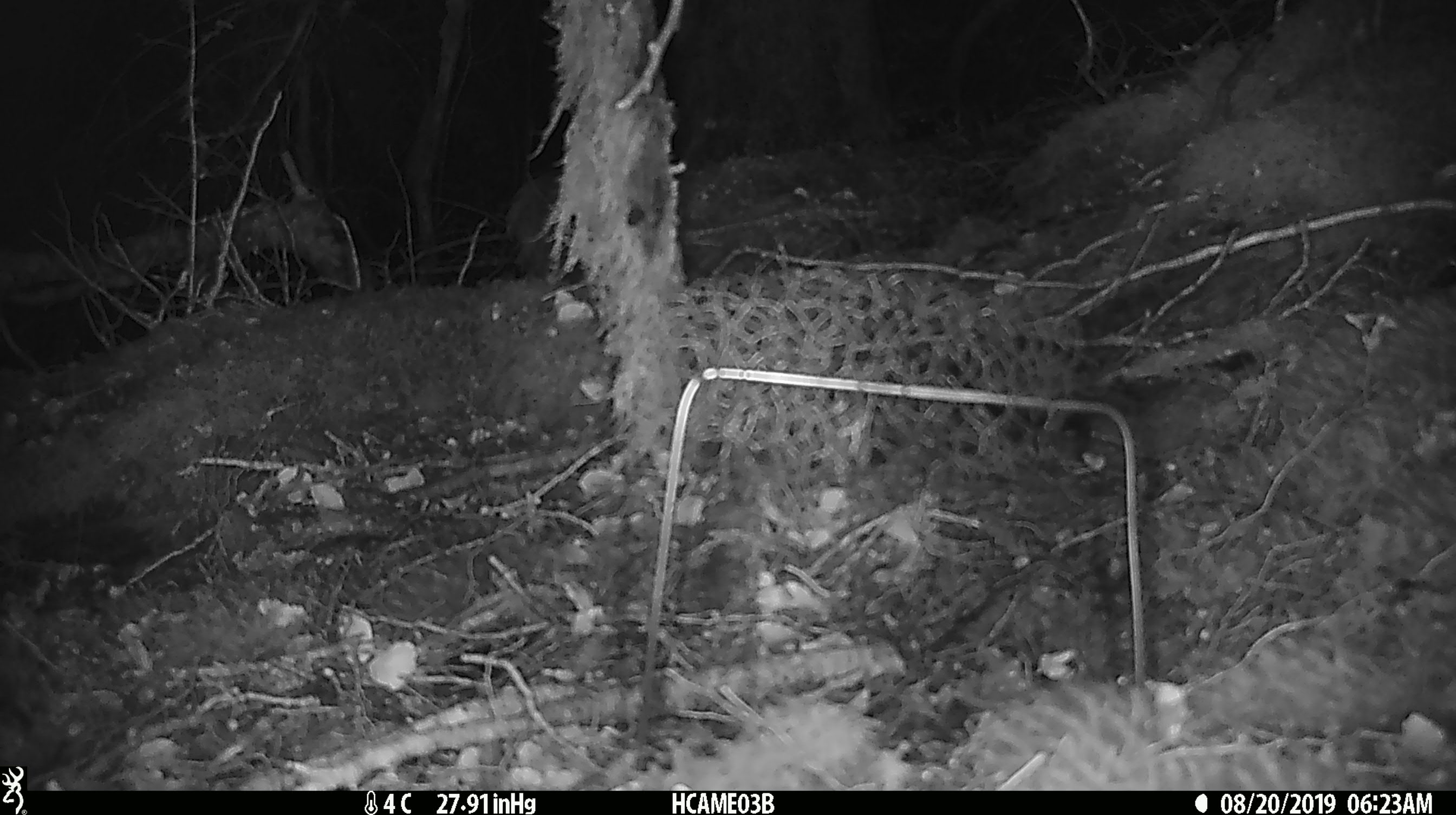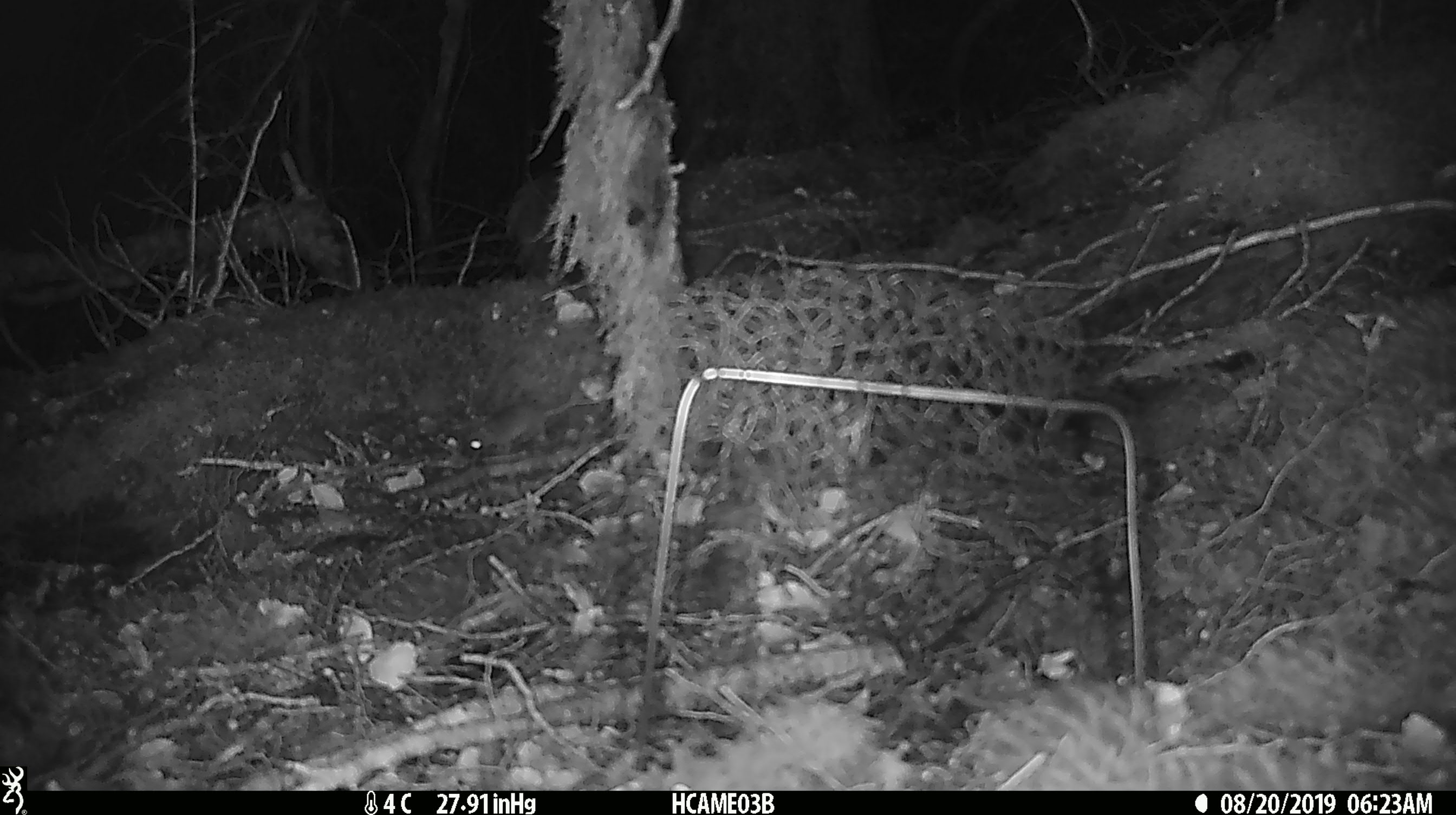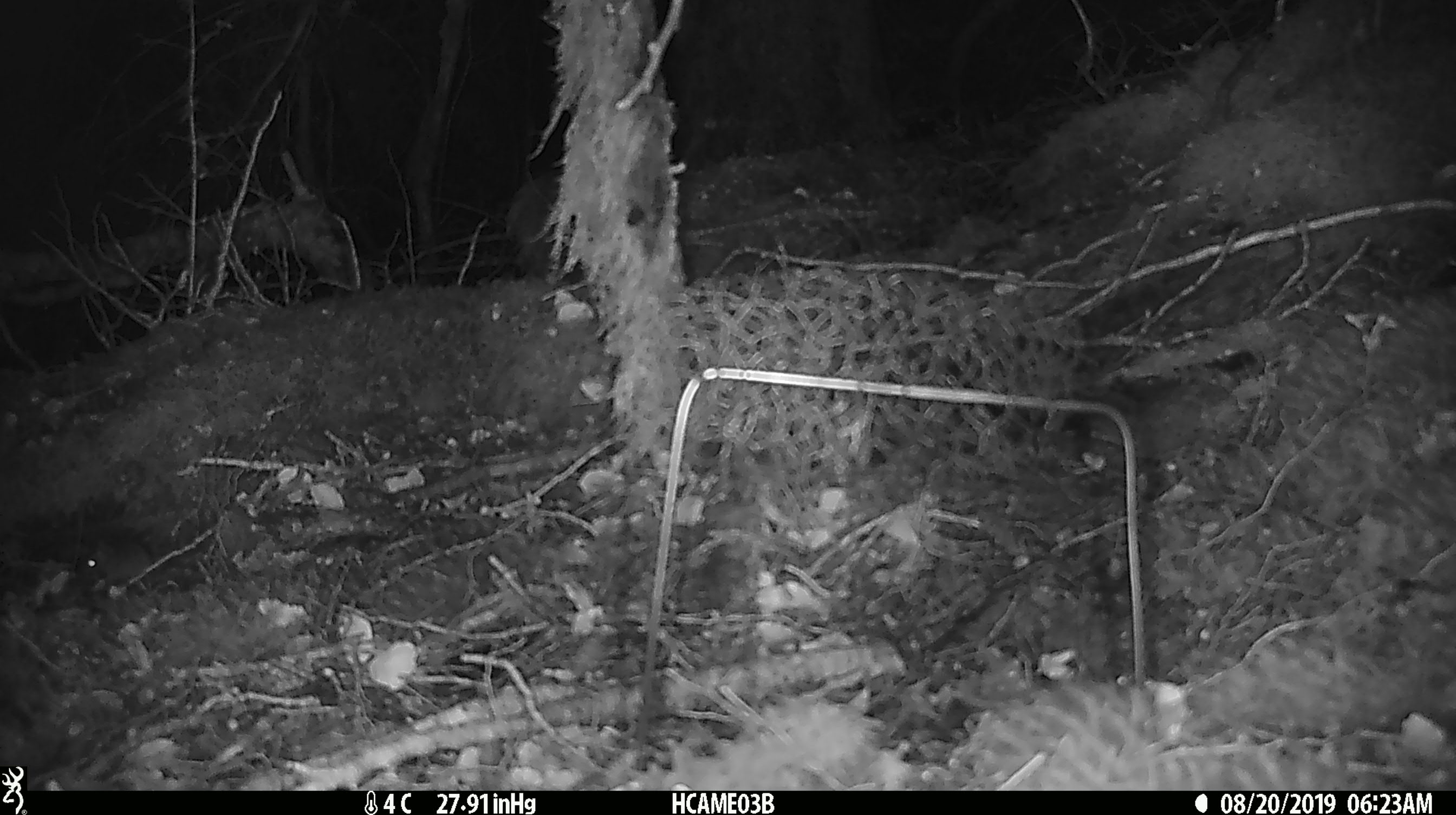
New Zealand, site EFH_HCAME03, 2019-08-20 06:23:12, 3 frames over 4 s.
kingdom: Animalia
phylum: Chordata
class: Mammalia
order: Rodentia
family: Muridae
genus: Mus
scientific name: Mus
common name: mouse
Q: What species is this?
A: Mouse (Mus).